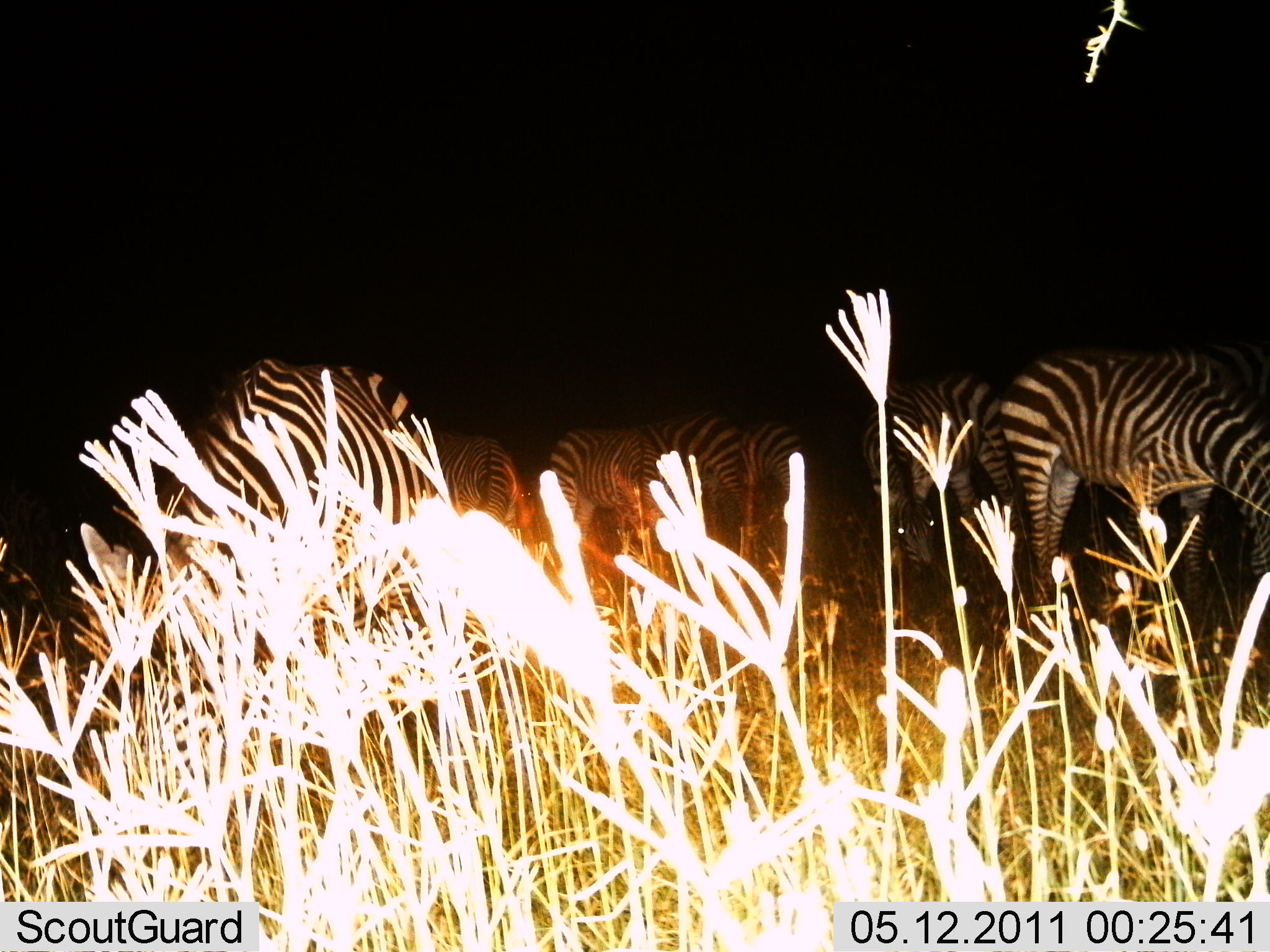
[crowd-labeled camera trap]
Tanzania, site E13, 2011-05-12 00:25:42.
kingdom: Animalia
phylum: Chordata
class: Mammalia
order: Perissodactyla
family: Equidae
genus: Equus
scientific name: Equus quagga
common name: plains zebra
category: zebra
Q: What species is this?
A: Zebra (plains zebra) (Equus quagga).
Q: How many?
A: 7.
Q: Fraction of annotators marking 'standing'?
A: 60%.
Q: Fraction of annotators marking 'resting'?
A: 0%.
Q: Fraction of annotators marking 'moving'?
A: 10%.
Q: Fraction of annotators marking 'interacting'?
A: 0%.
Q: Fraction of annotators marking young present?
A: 0%.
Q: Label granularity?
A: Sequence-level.